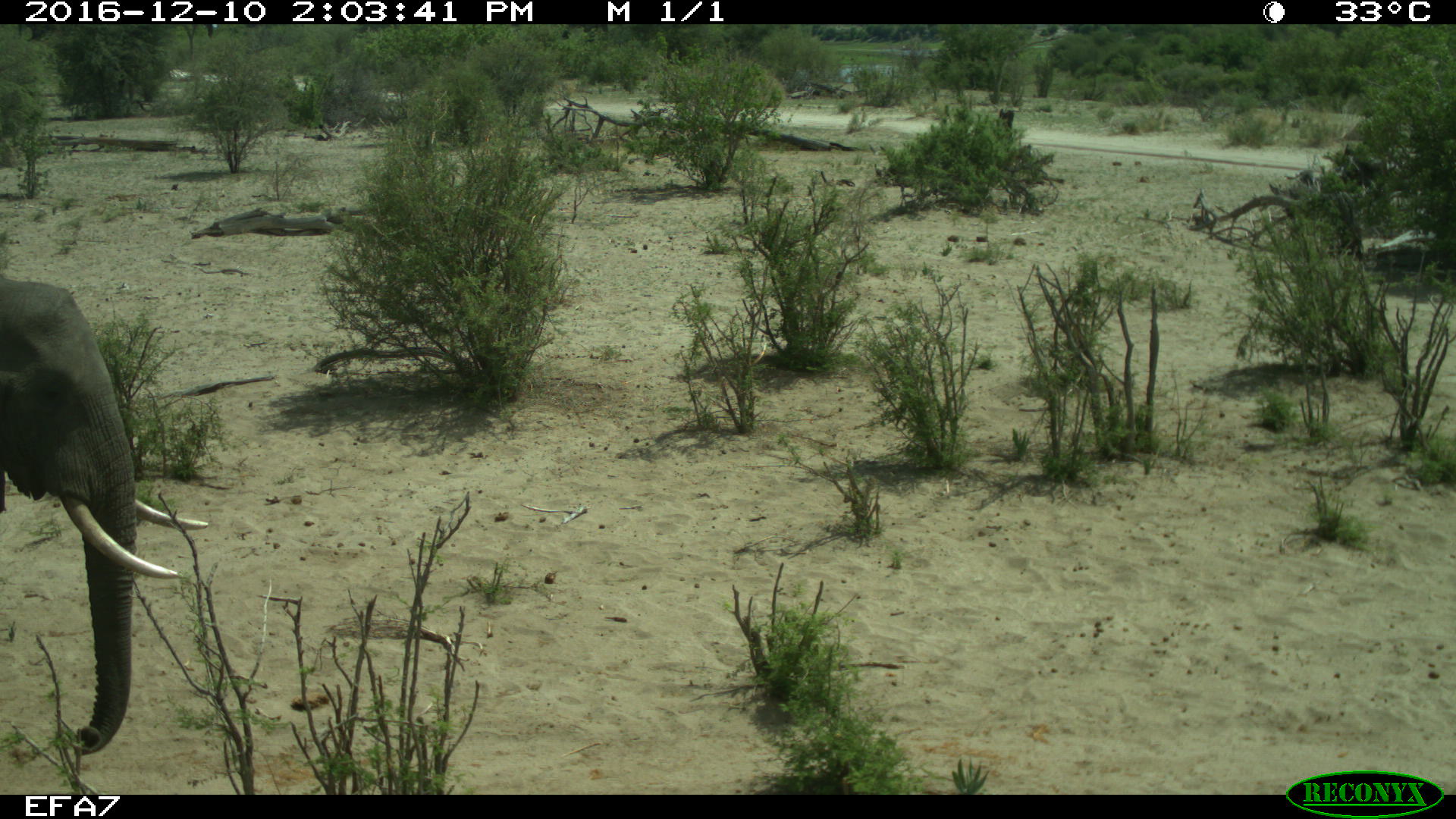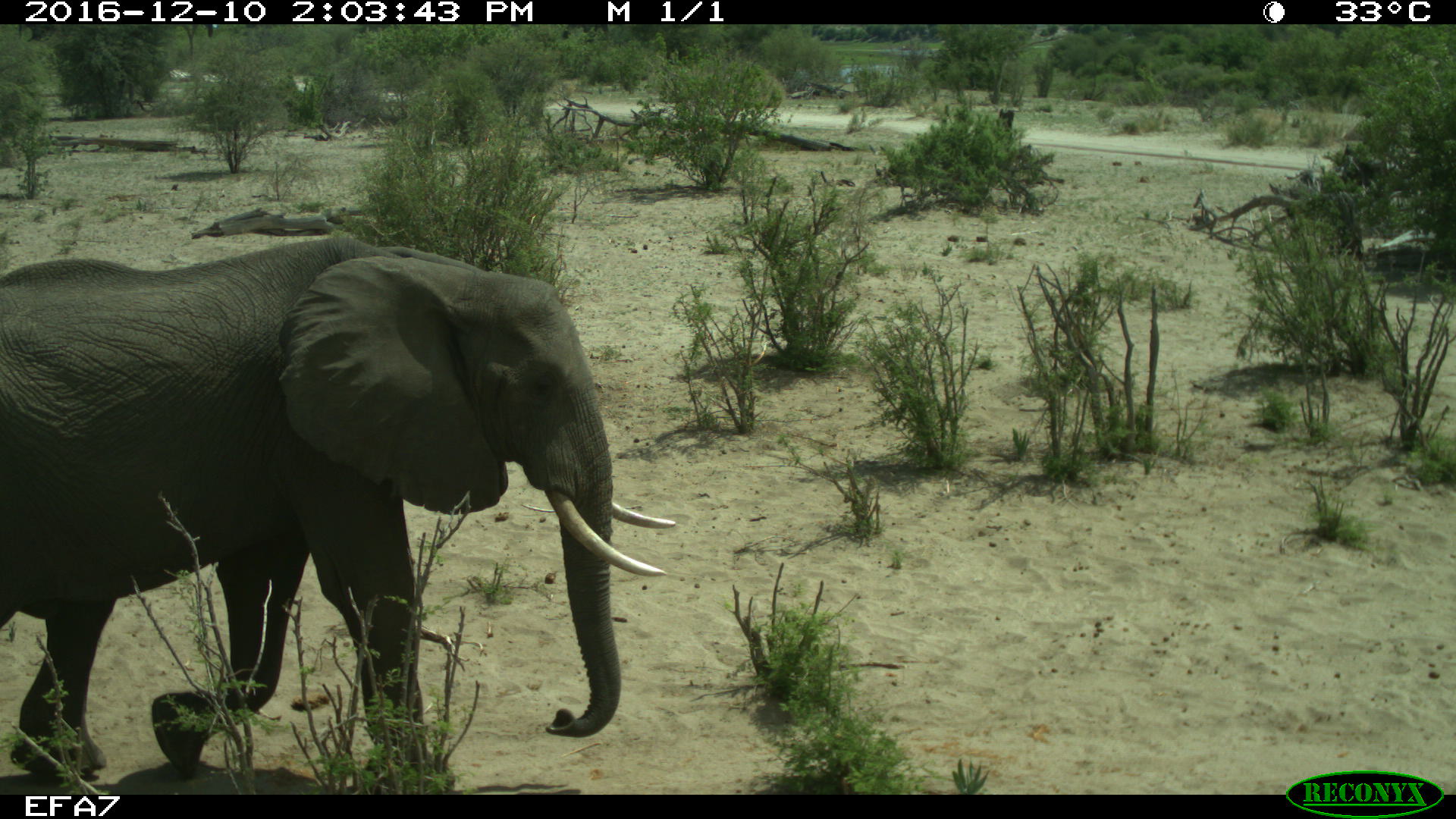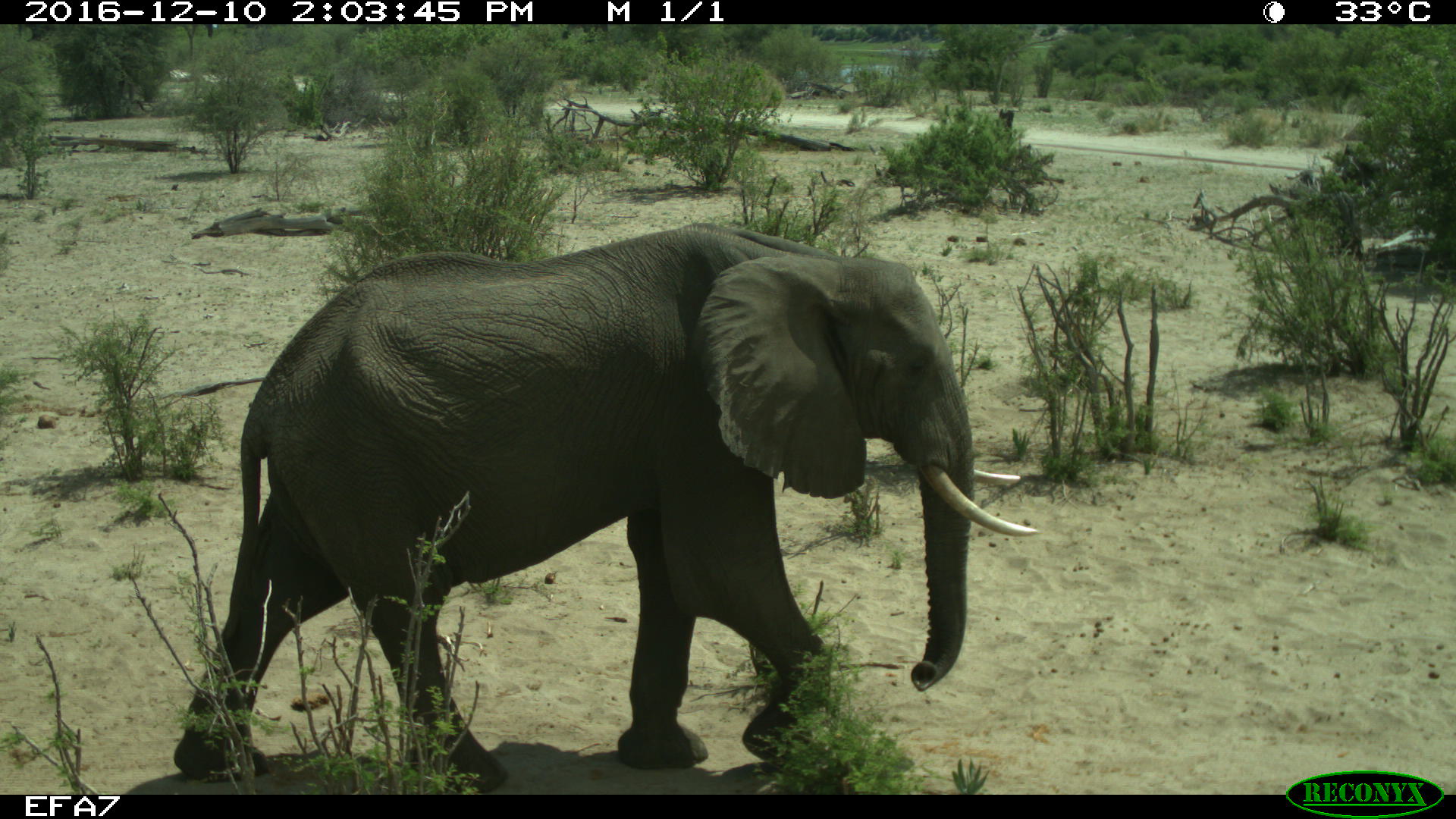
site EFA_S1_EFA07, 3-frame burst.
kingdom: Animalia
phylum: Chordata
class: Mammalia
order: Proboscidea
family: Elephantidae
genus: Loxodonta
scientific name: Loxodonta africana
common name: african bush elephant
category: elephant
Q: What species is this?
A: Elephant (african bush elephant) (Loxodonta africana).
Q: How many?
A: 1.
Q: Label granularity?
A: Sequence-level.